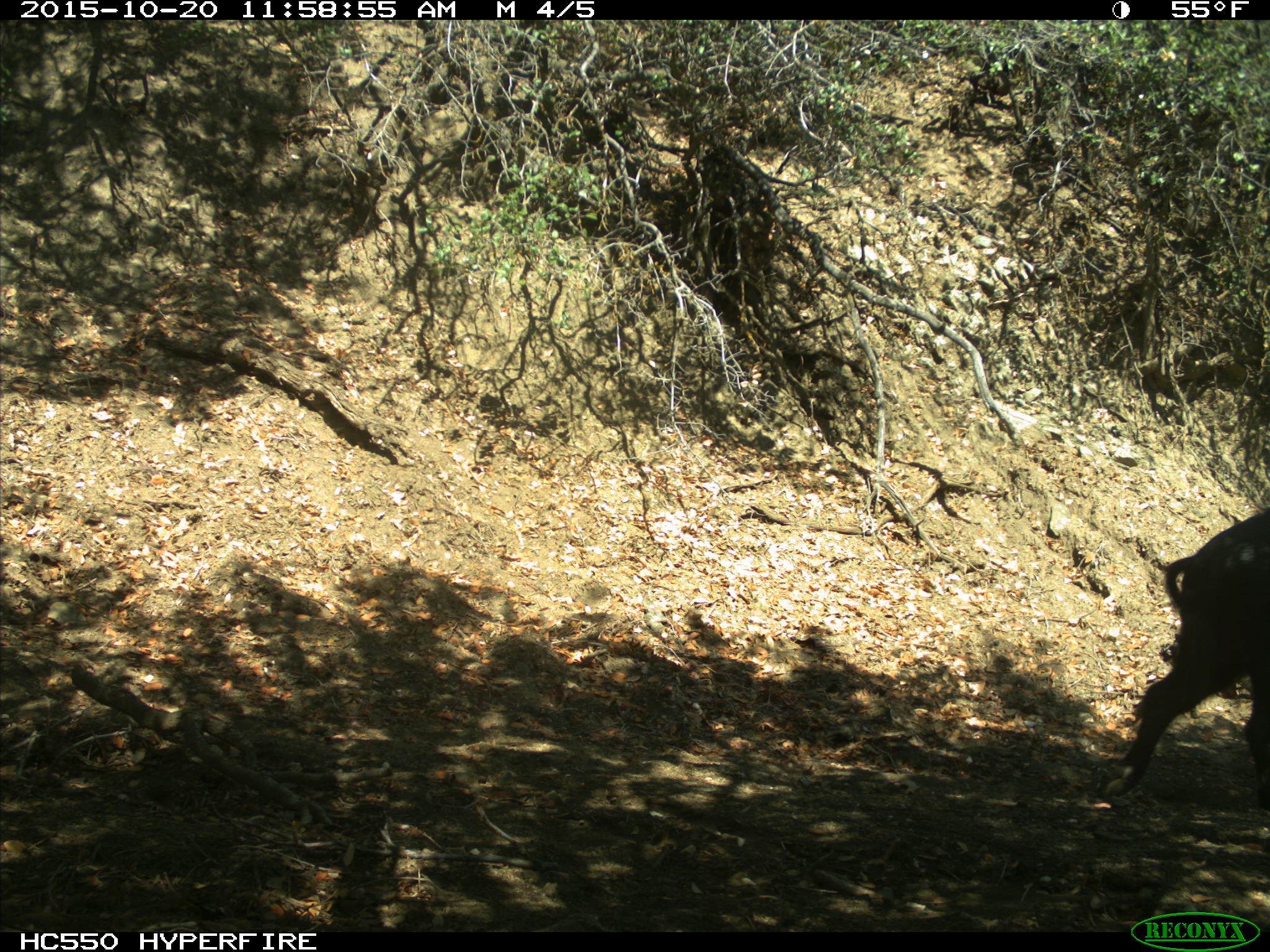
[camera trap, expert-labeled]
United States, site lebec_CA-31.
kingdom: Animalia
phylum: Chordata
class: Mammalia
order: Artiodactyla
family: Suidae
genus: Sus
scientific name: Sus scrofa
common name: wild boar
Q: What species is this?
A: Sus scrofa (wild boar).